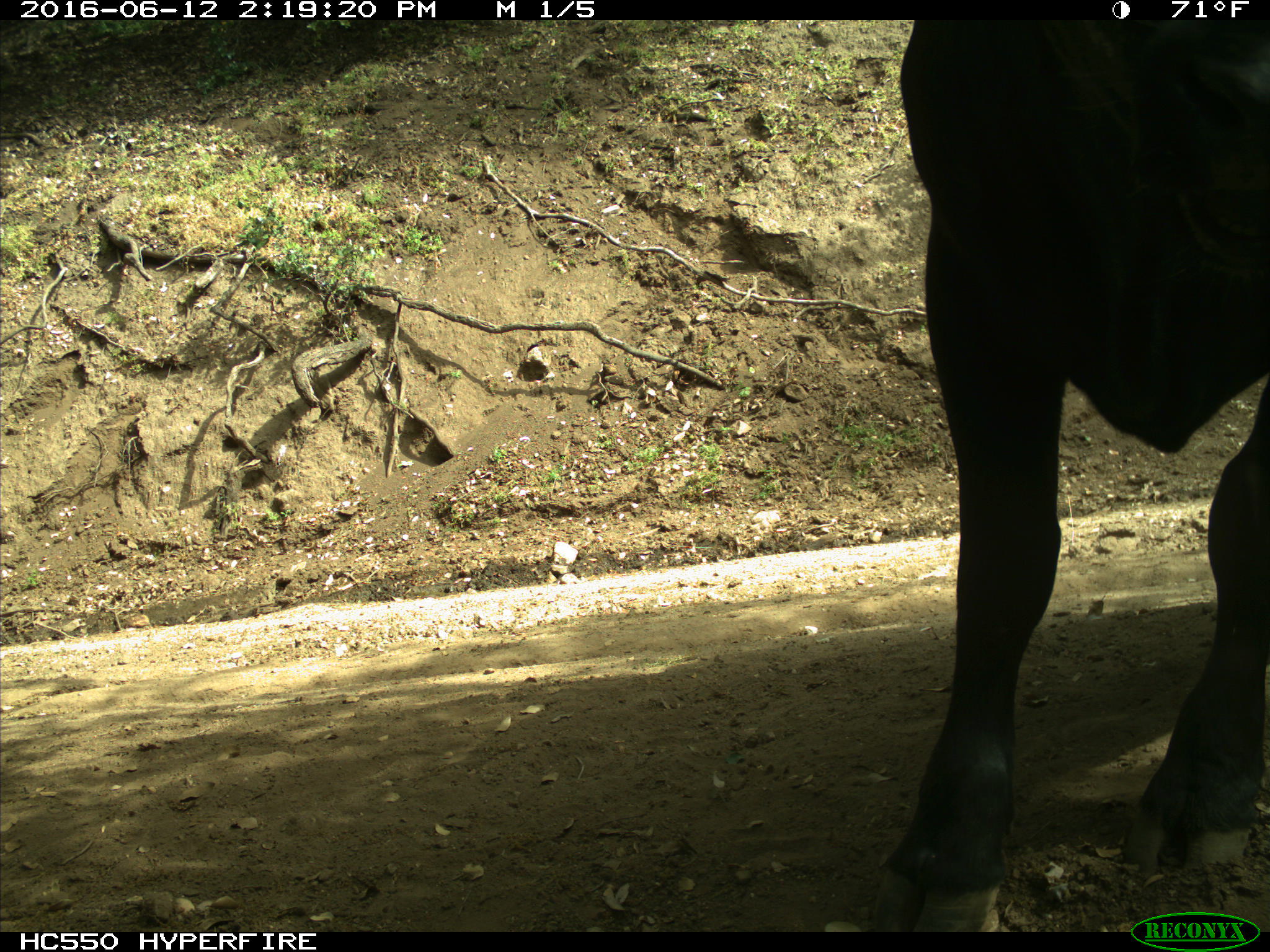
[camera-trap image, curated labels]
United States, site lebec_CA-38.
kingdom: Animalia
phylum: Chordata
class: Mammalia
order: Artiodactyla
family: Bovidae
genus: Bos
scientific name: Bos taurus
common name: domestic cow